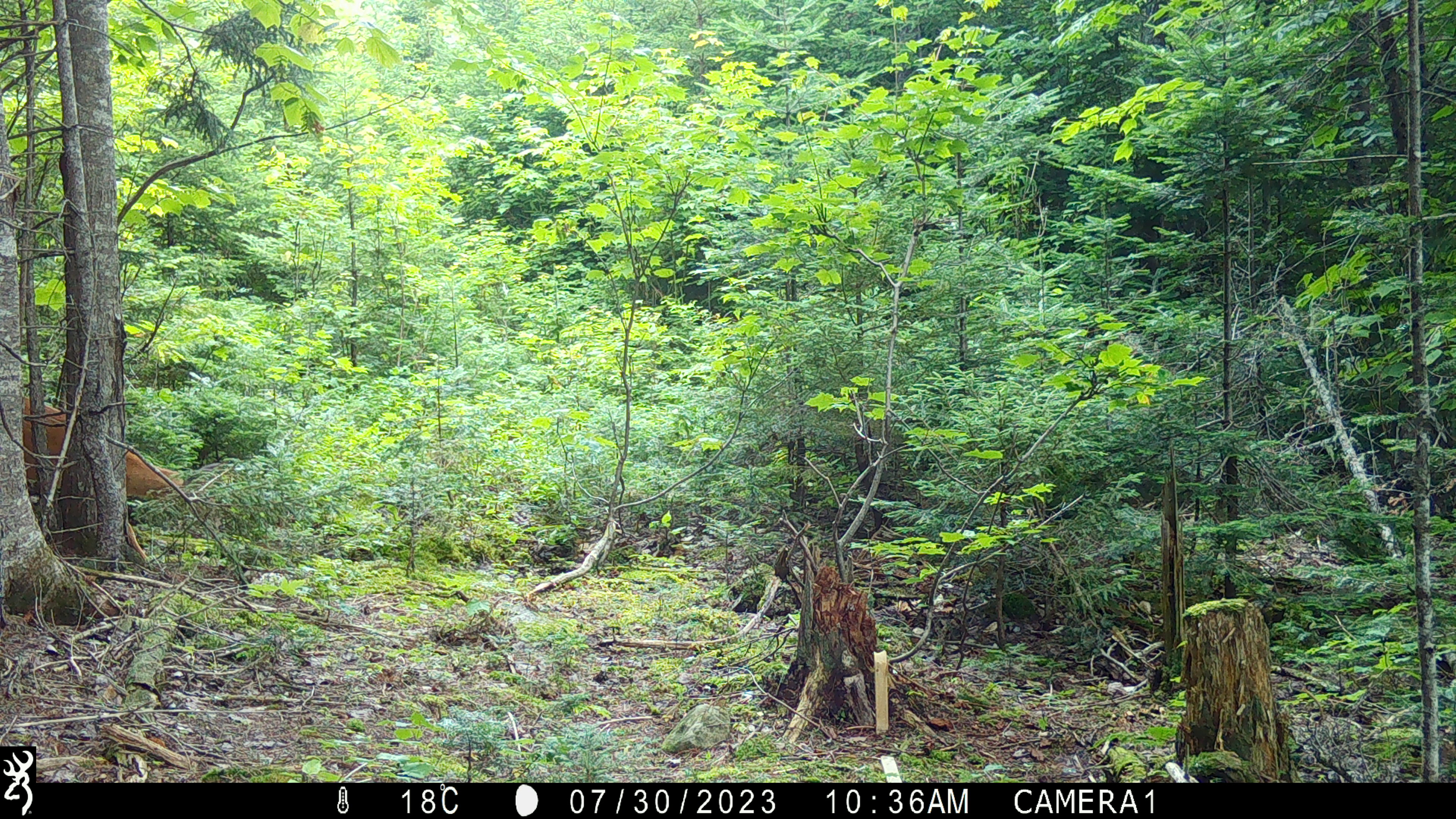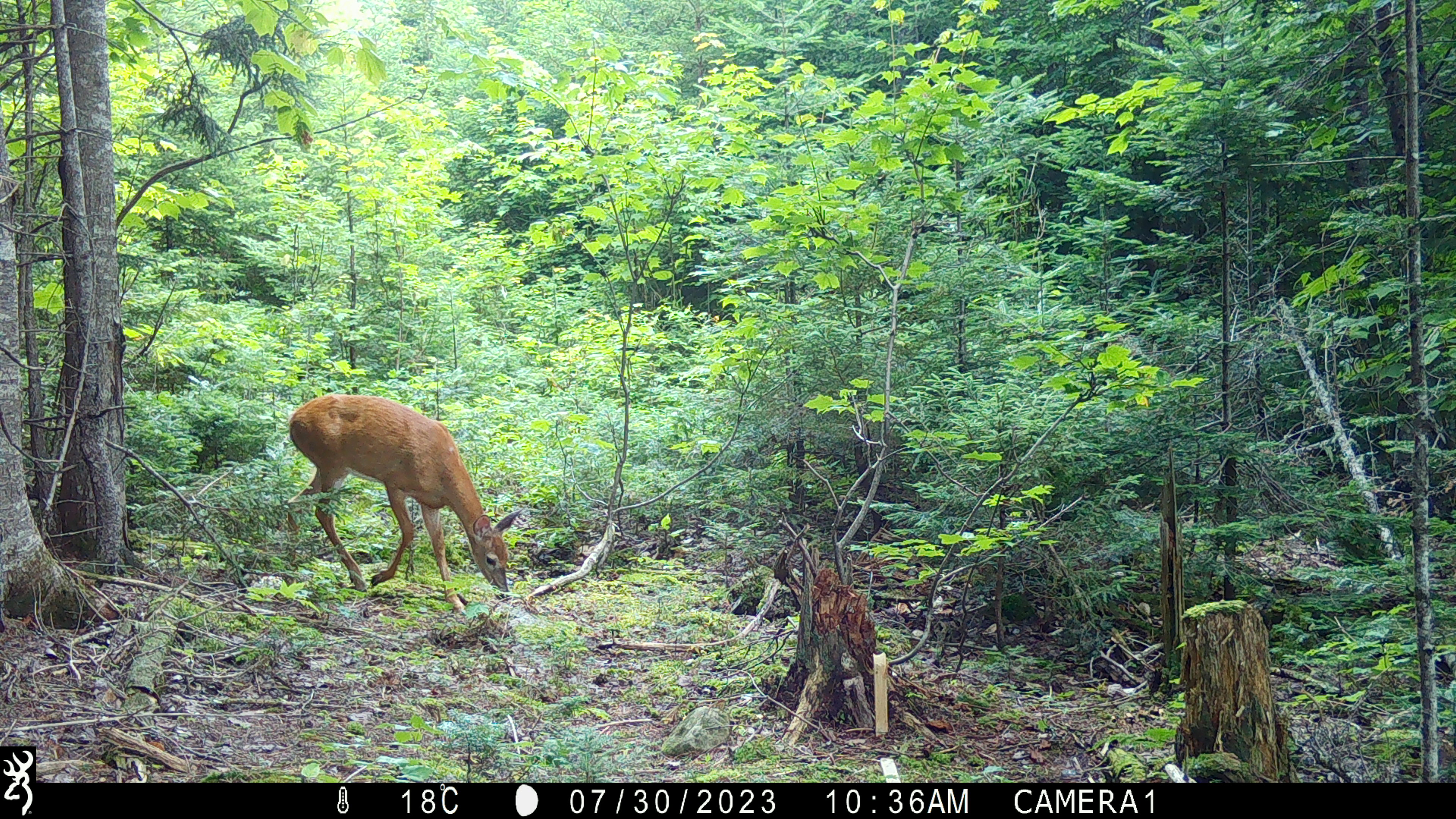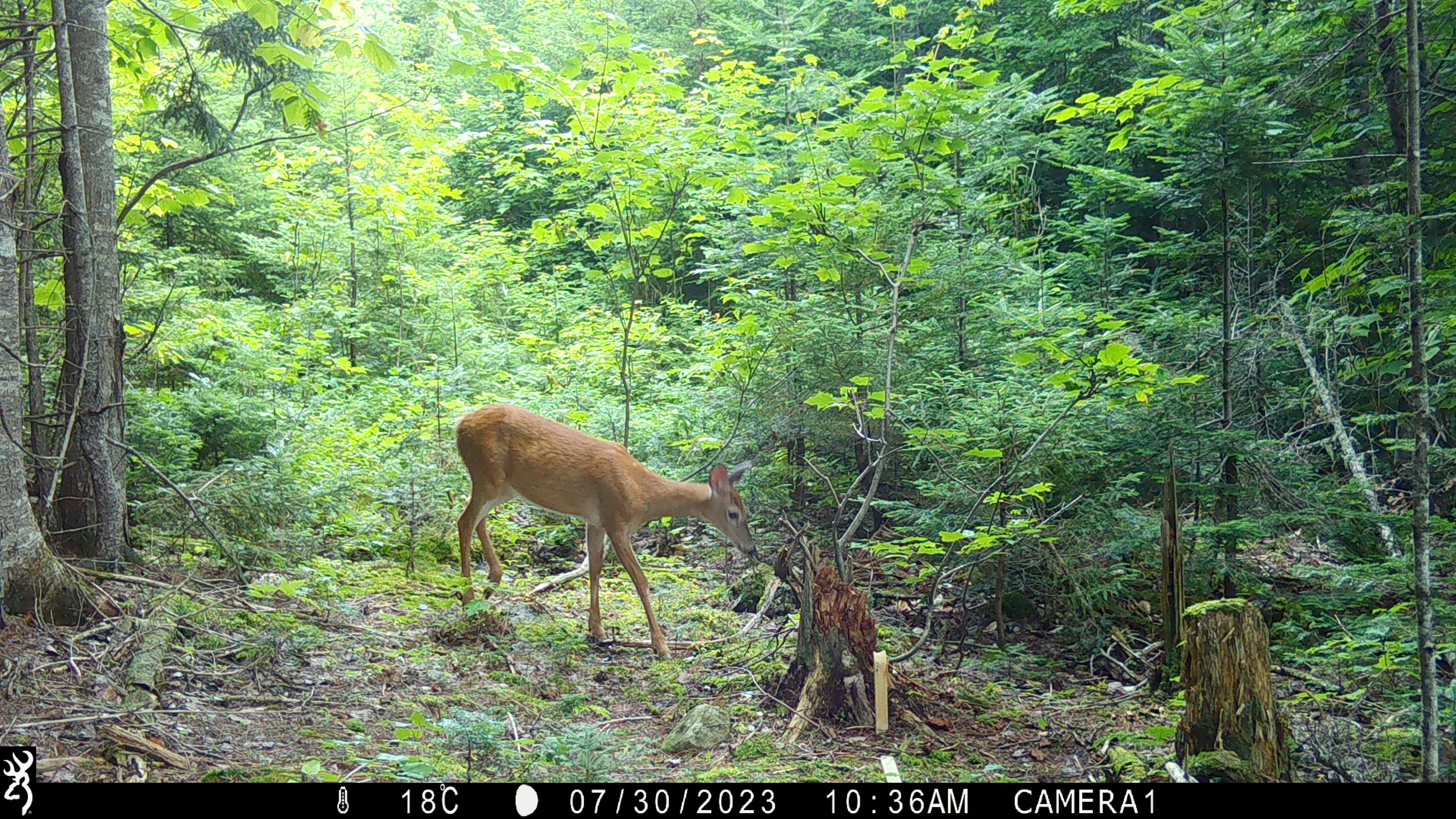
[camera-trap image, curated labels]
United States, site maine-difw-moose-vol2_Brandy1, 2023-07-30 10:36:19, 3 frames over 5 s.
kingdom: Animalia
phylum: Chordata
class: Mammalia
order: Artiodactyla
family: Cervidae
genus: Odocoileus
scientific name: Odocoileus virginianus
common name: white-tailed deer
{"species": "white-tailed deer (Odocoileus virginianus)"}